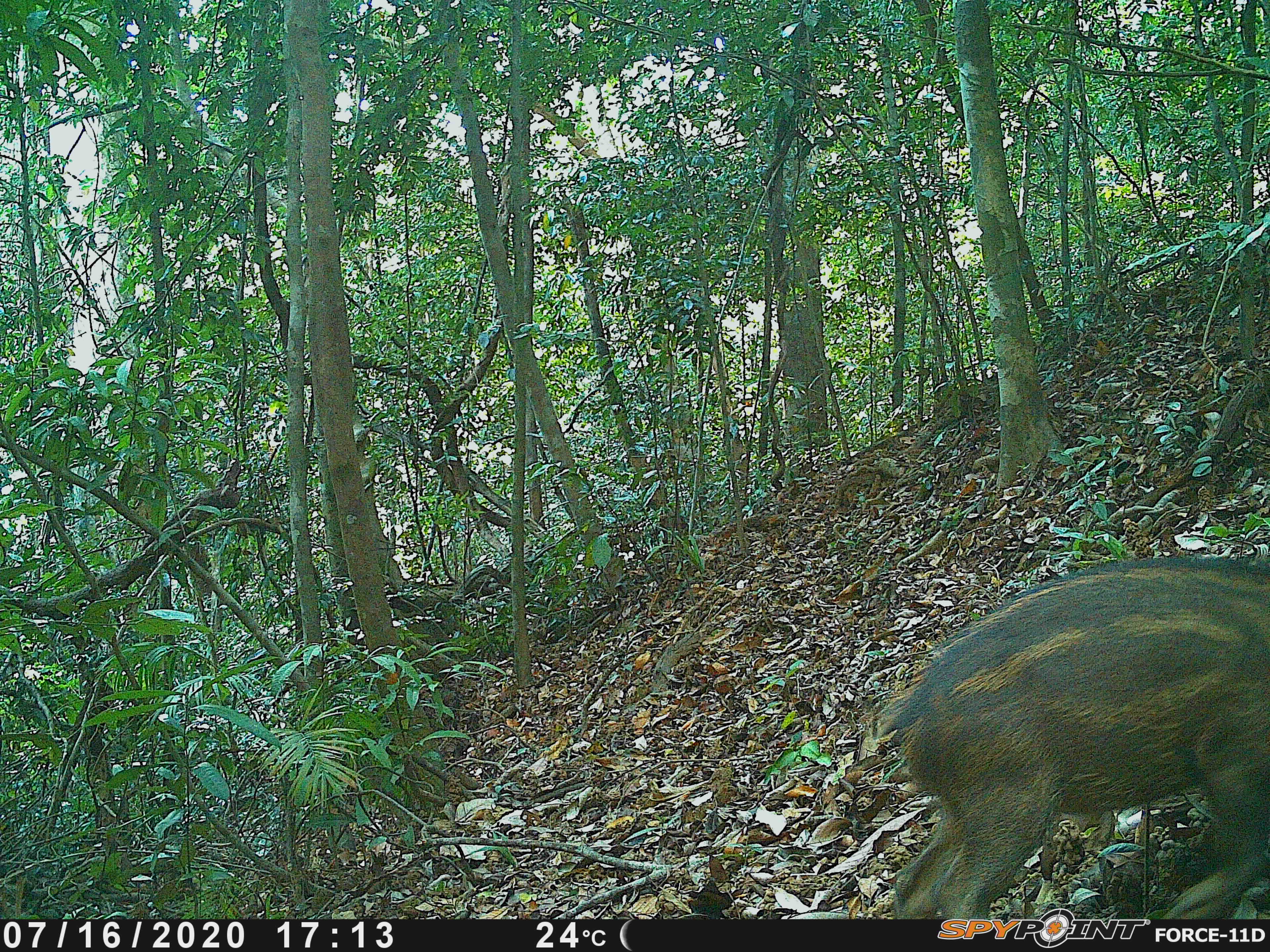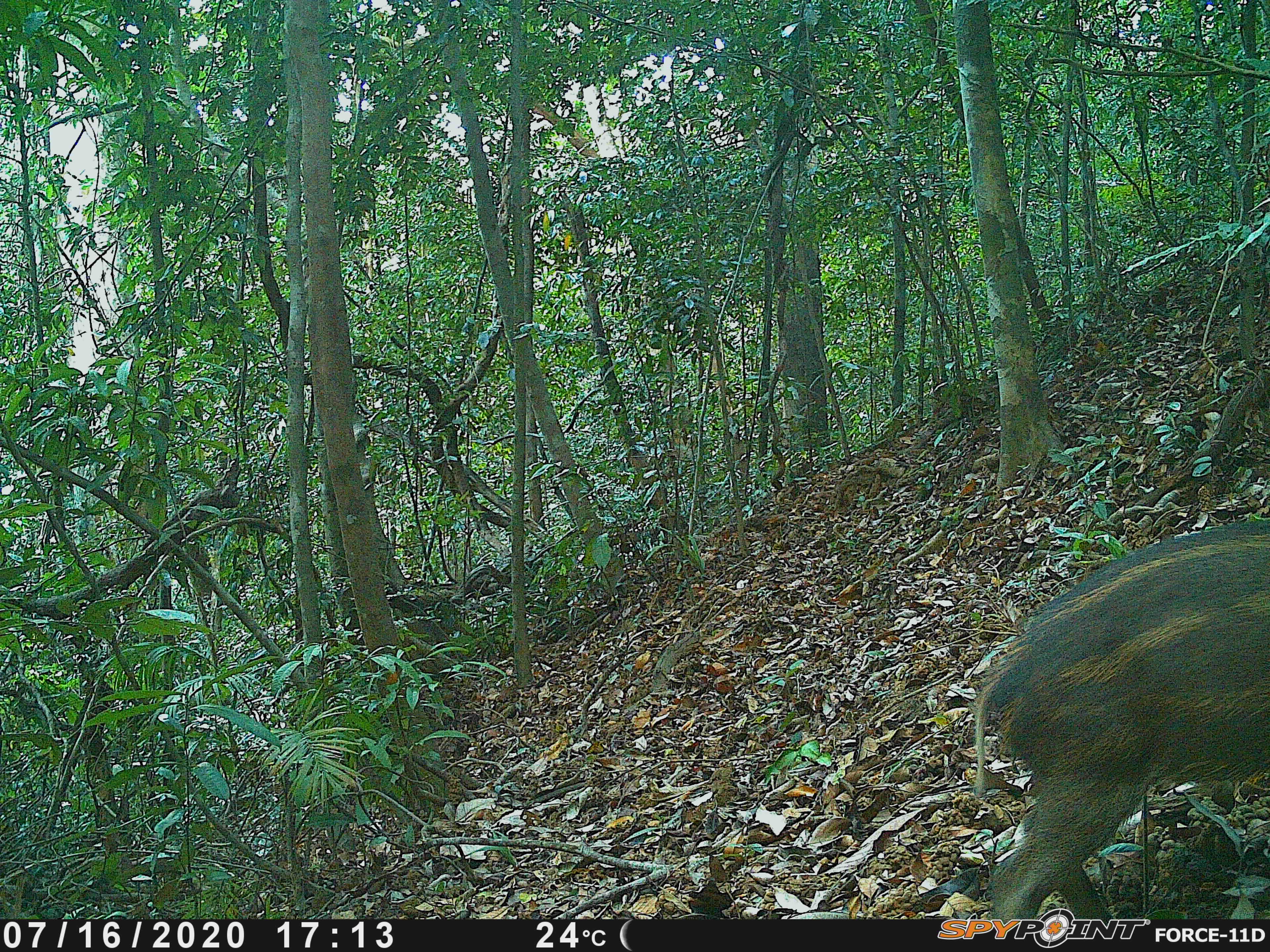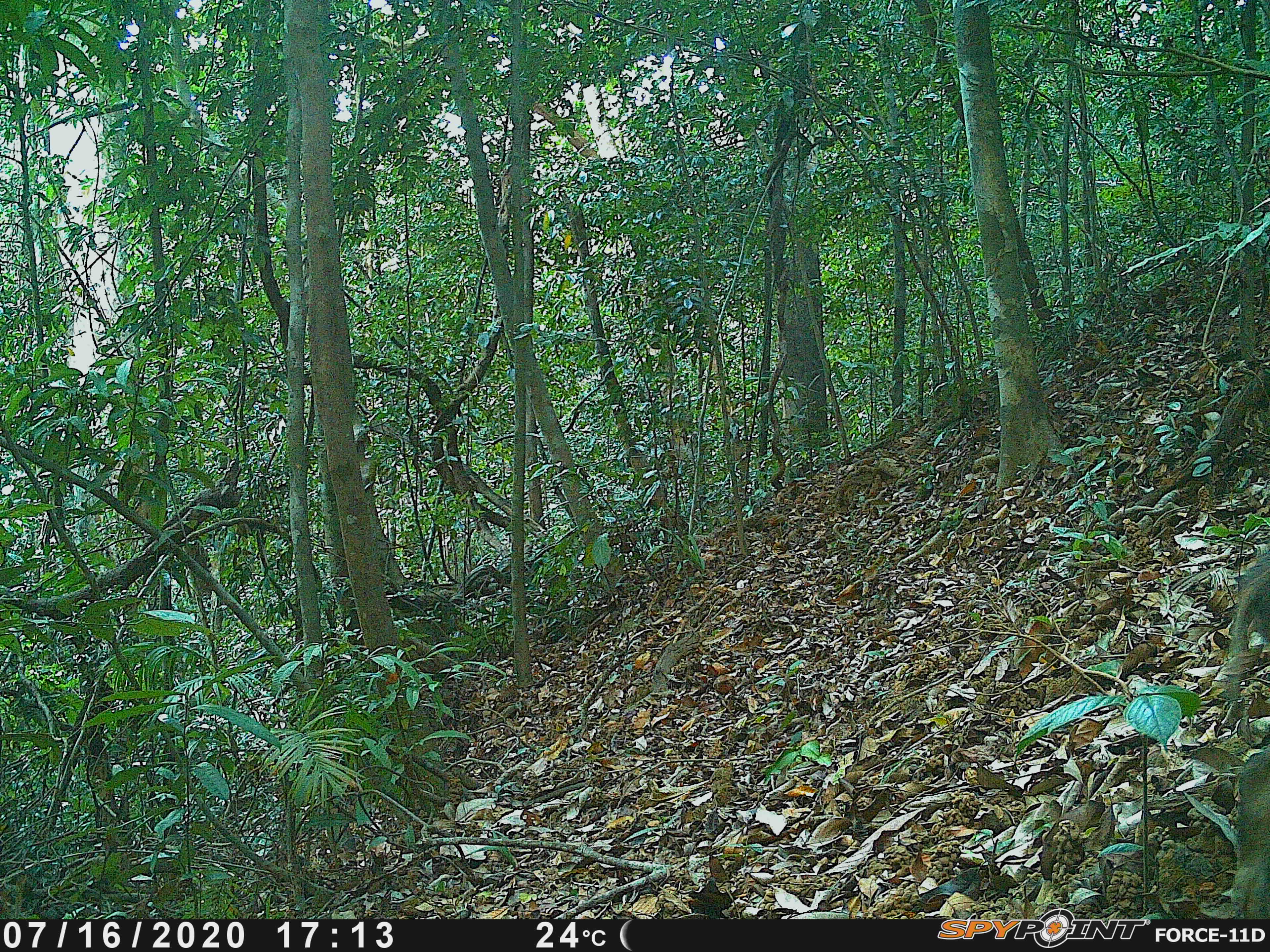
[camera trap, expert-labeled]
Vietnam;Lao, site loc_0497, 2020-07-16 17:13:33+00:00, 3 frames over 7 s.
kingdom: Animalia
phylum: Chordata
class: Mammalia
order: Artiodactyla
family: Suidae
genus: Sus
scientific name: Sus scrofa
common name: eurasian wild pig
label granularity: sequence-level